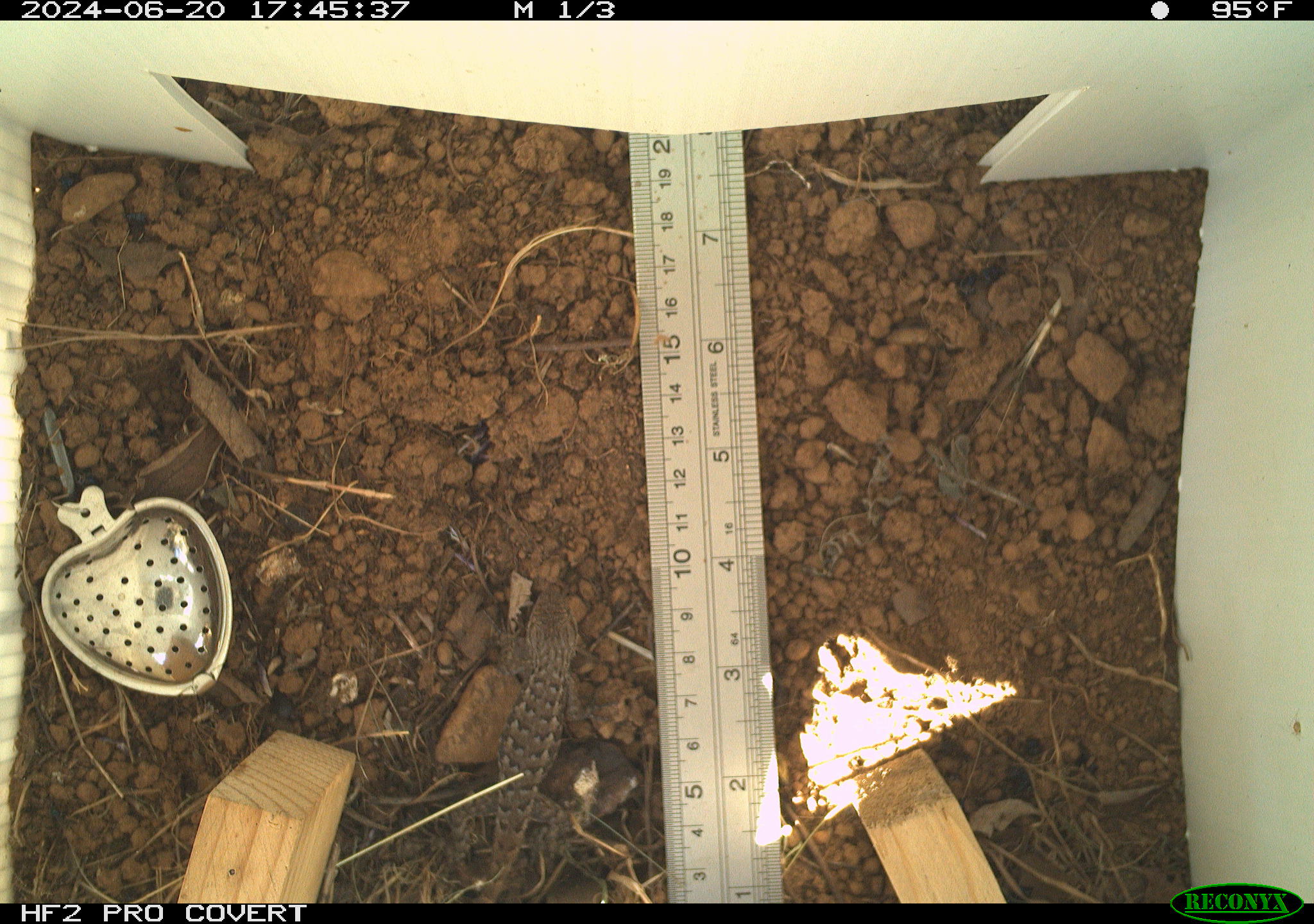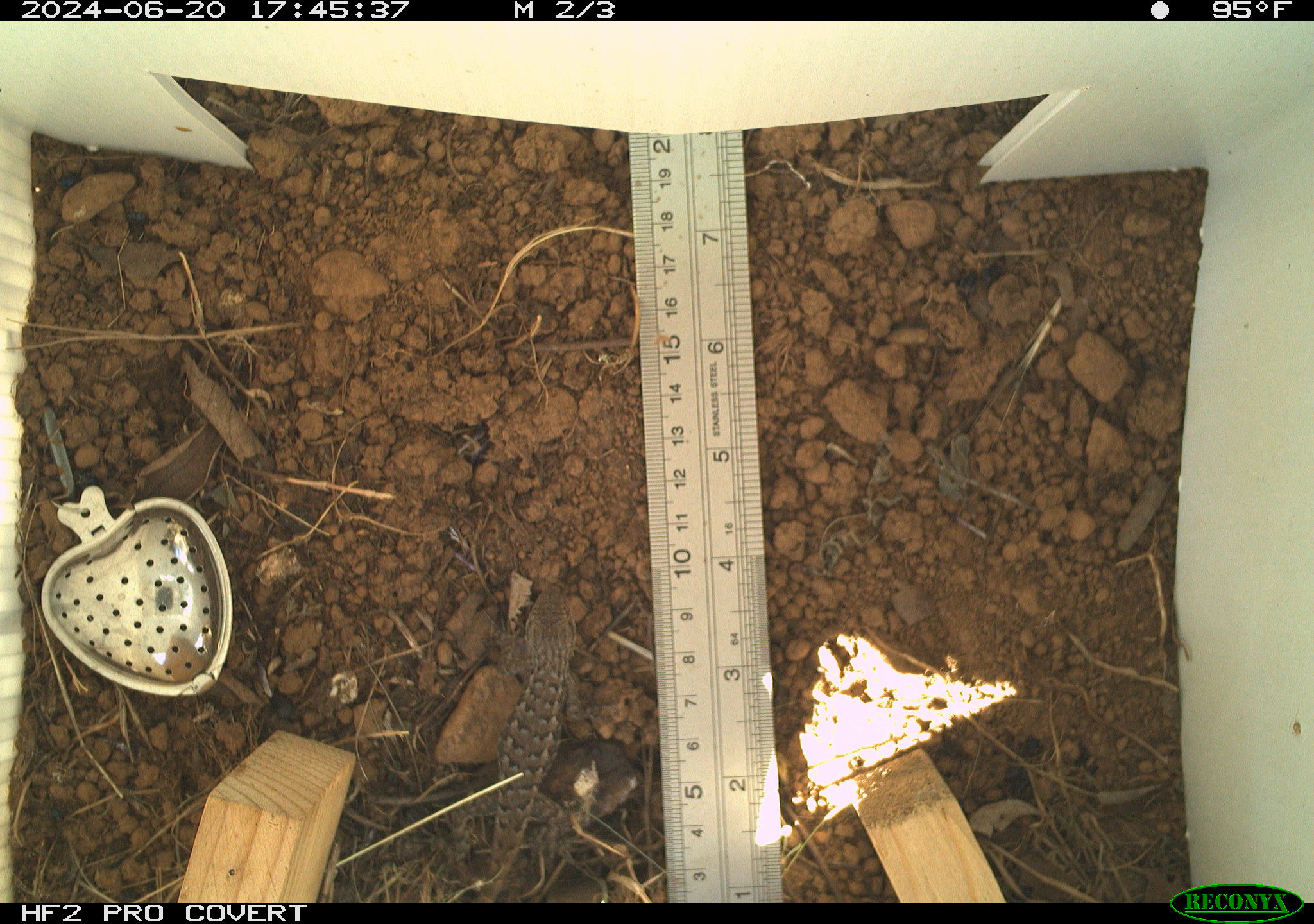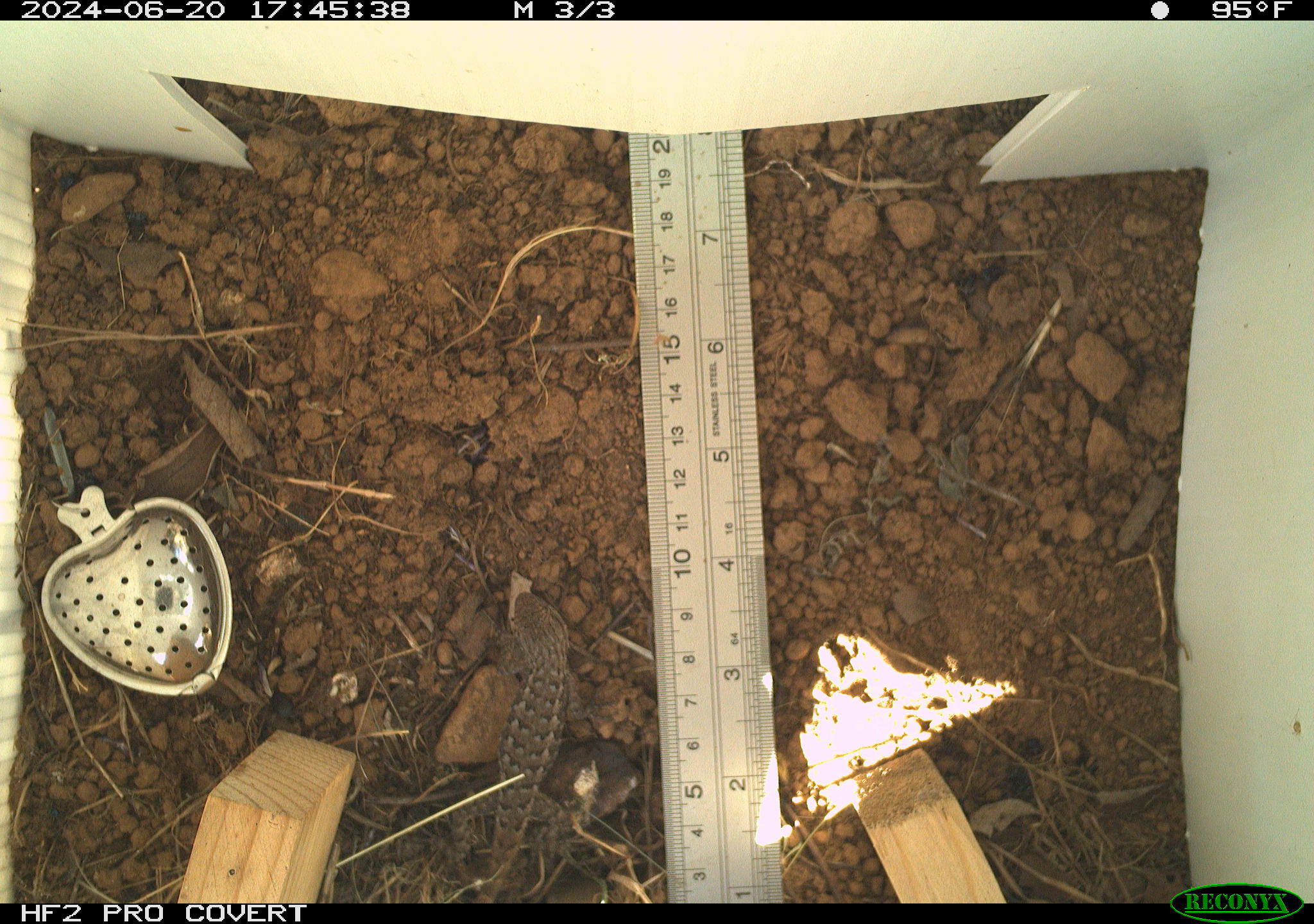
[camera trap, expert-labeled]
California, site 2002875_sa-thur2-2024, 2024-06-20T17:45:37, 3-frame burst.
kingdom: Animalia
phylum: Chordata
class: Reptilia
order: Squamata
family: Phrynosomatidae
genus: Sceloporus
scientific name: Sceloporus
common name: spiny lizards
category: sceloporus species